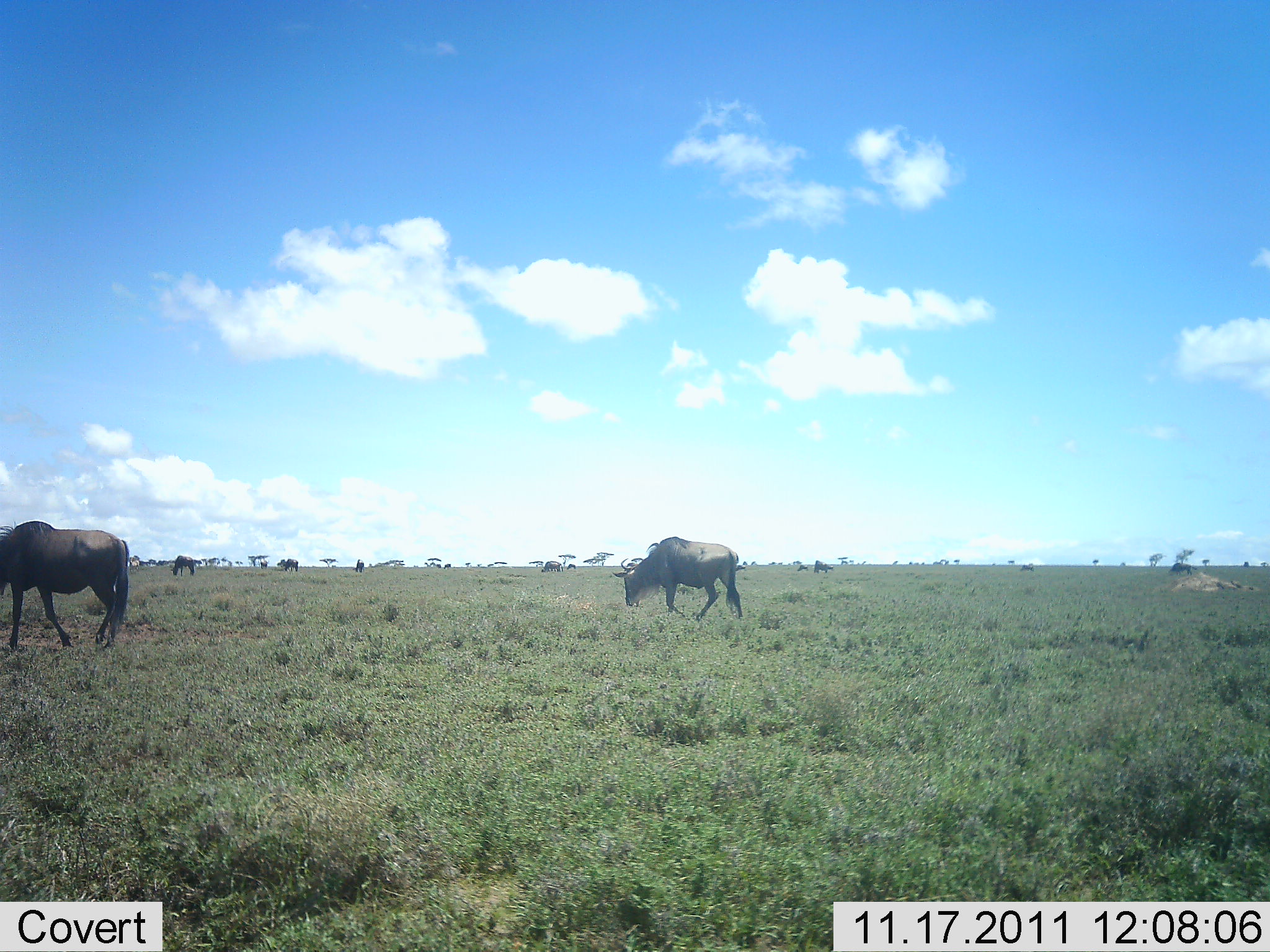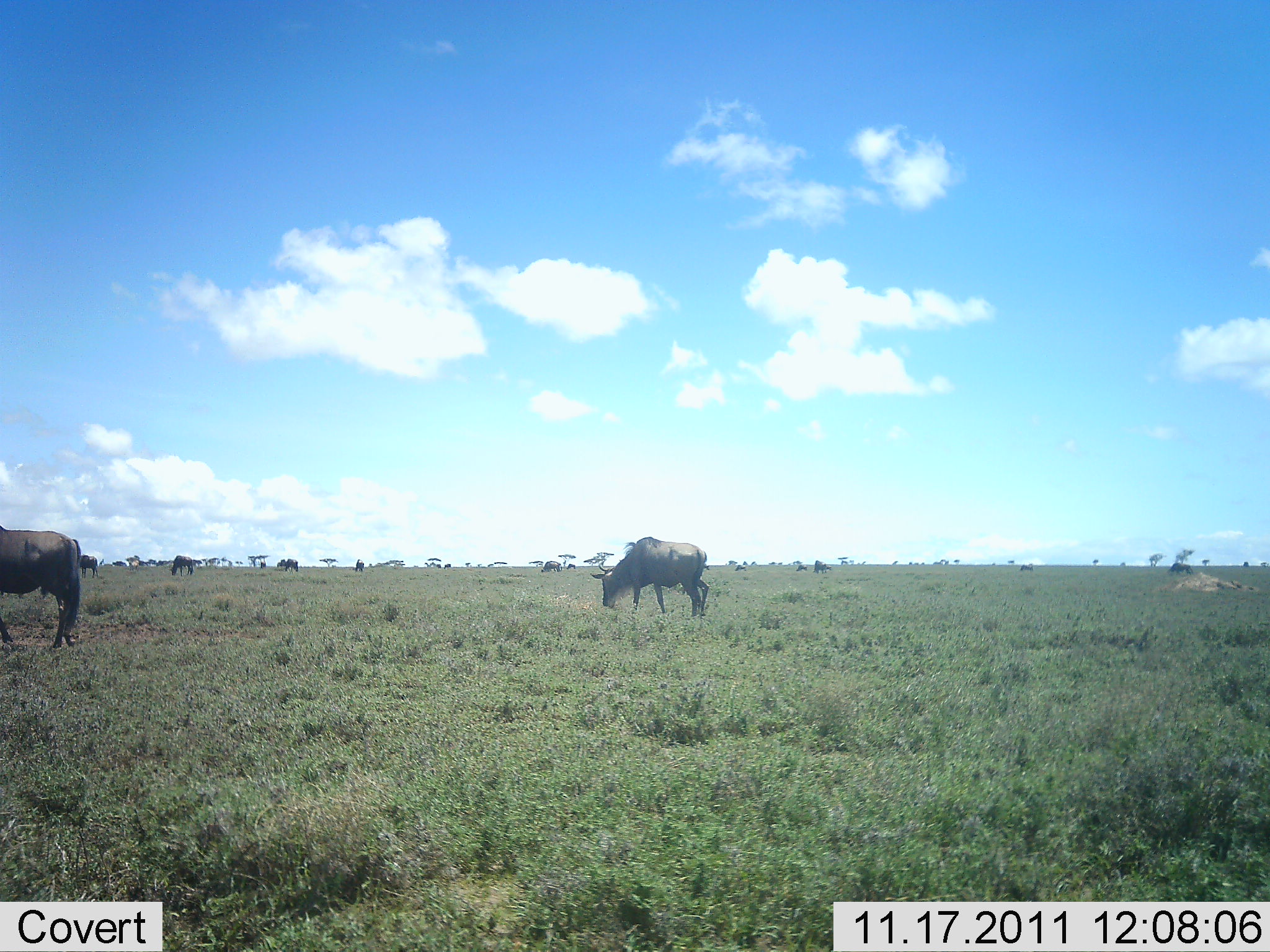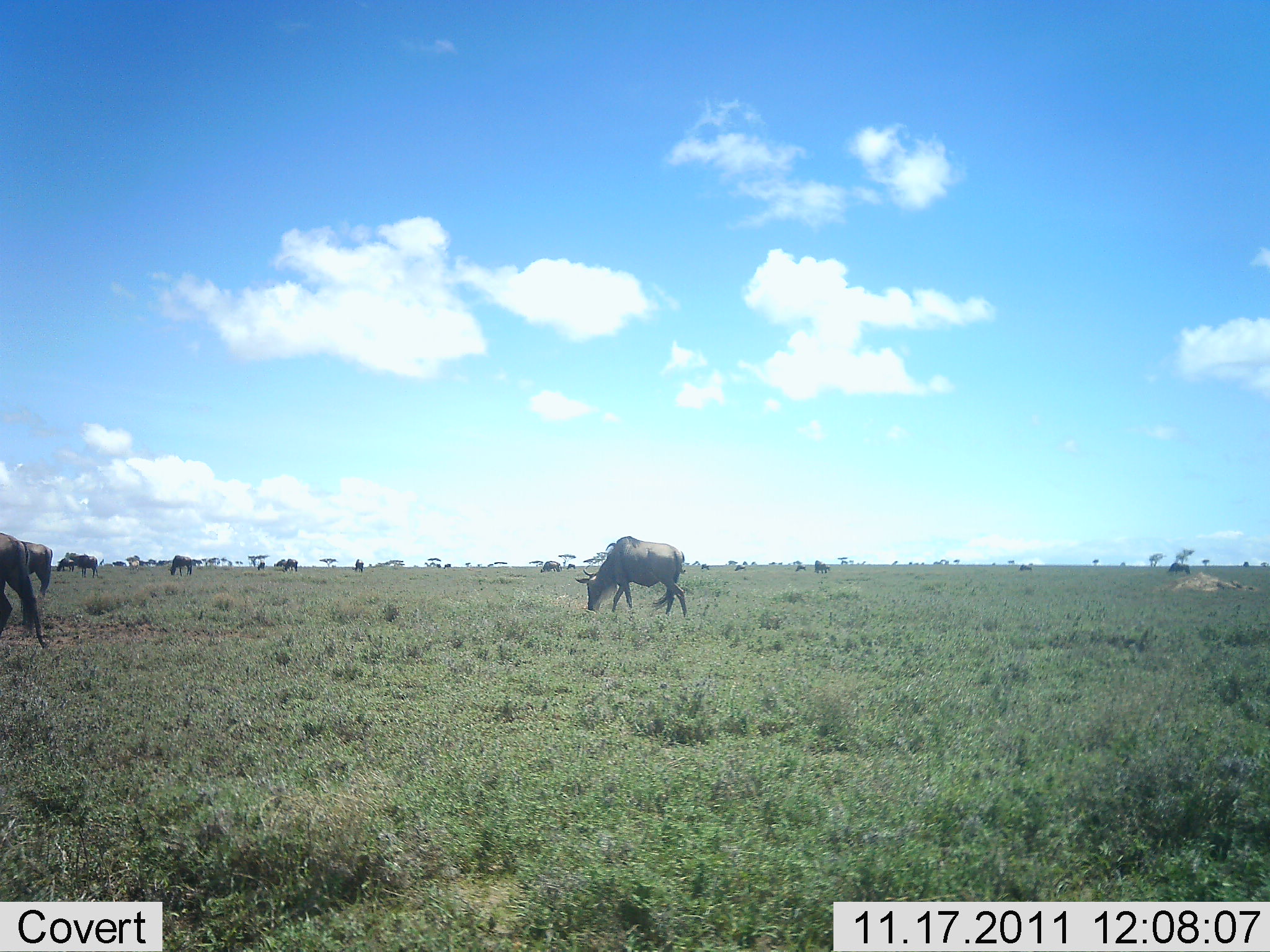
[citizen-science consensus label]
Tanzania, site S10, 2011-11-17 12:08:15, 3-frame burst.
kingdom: Animalia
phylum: Chordata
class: Mammalia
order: Artiodactyla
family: Bovidae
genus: Connochaetes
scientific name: Connochaetes taurinus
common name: blue wildebeest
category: wildebeest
Wildebeest (blue wildebeest) (Connochaetes taurinus), count 11-50. Behavior (volunteer vote fractions): standing 31%, resting 15%, moving 46%, interacting 0%. Young present (vote fraction): 0%. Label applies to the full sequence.